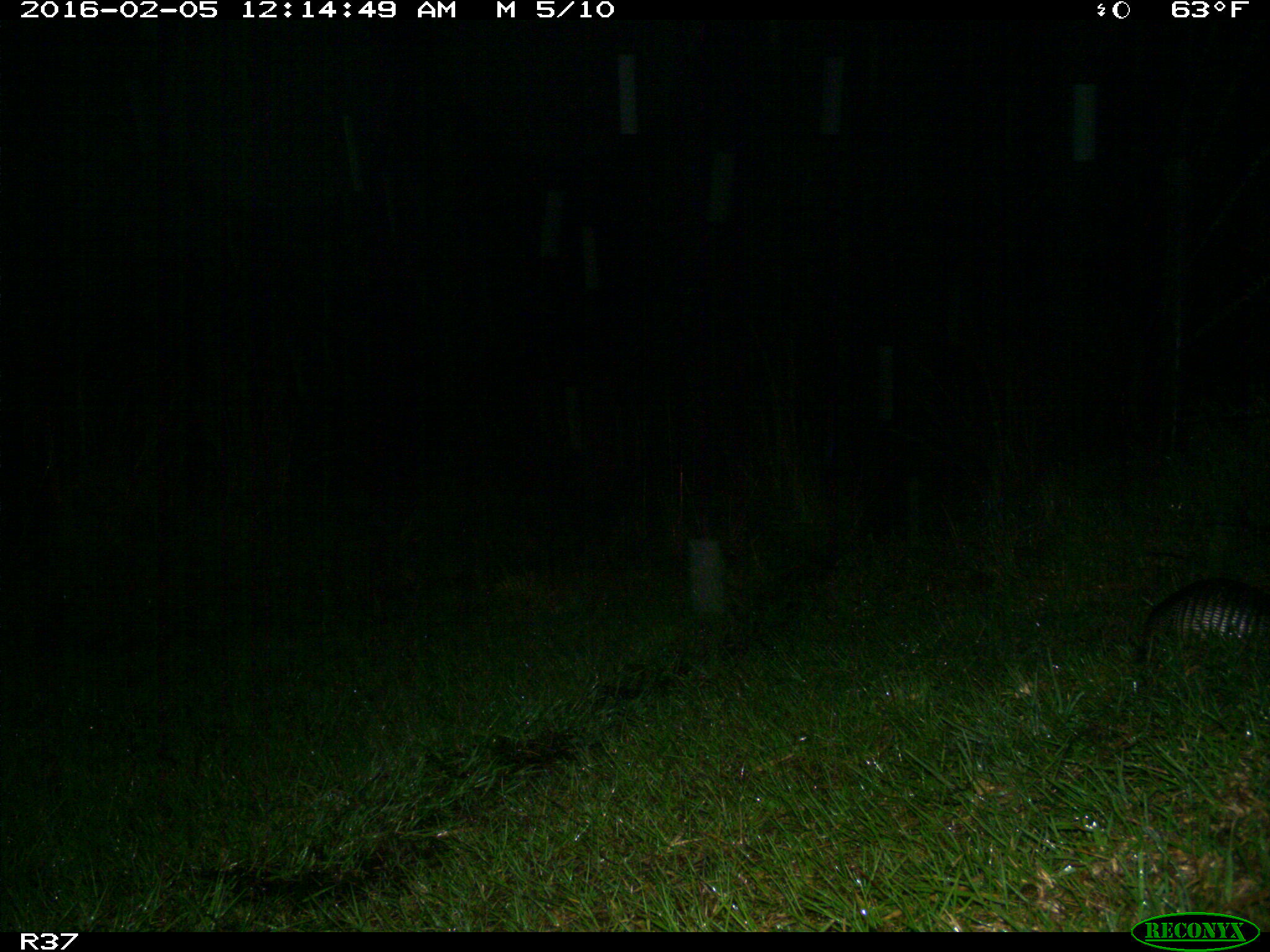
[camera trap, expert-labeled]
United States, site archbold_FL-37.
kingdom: Animalia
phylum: Chordata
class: Mammalia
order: Cingulata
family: Dasypodidae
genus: Dasypus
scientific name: Dasypus novemcinctus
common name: nine-banded armadillo